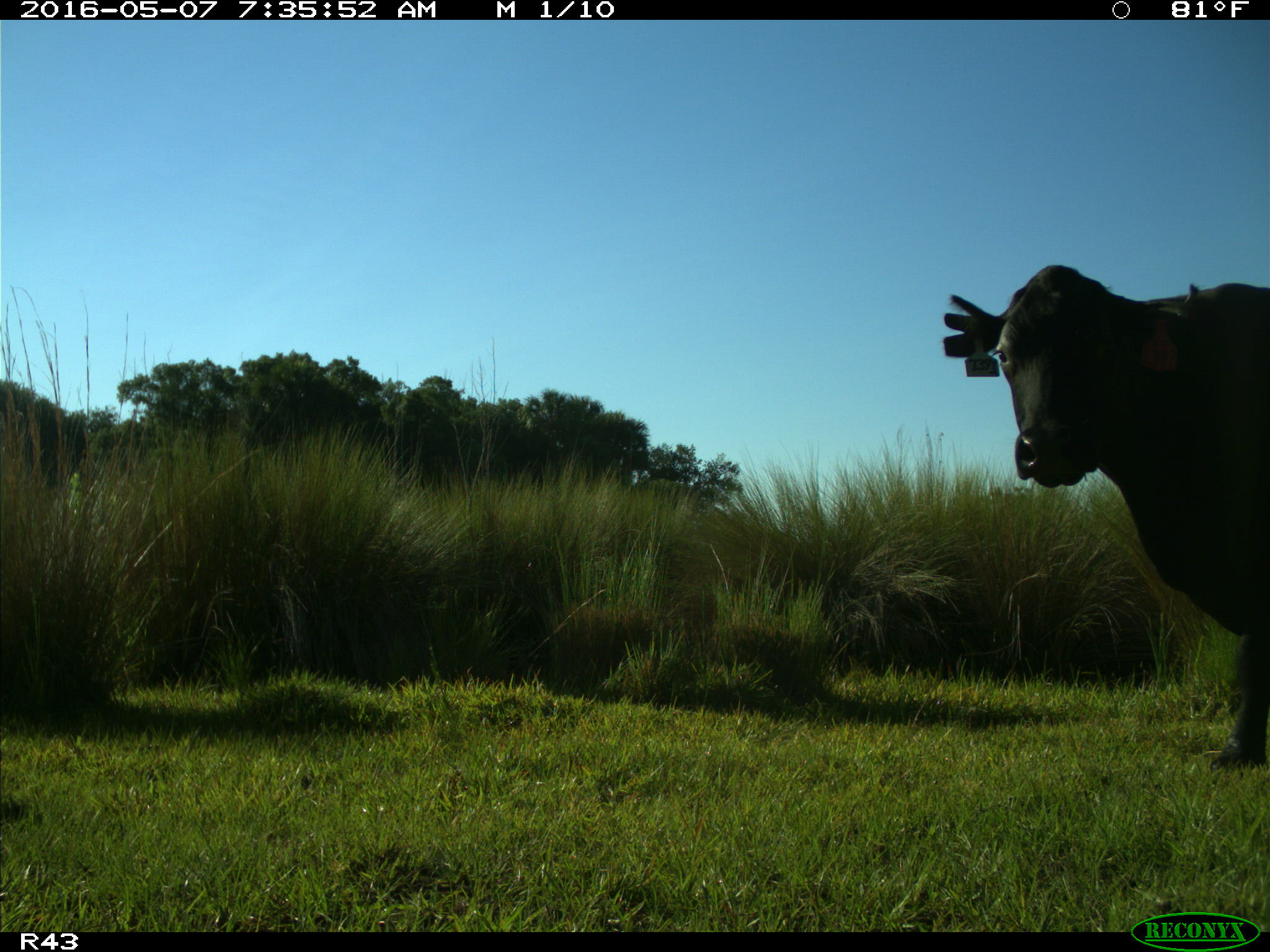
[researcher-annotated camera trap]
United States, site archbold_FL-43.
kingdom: Animalia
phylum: Chordata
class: Mammalia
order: Artiodactyla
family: Bovidae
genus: Bos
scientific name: Bos taurus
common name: domestic cow